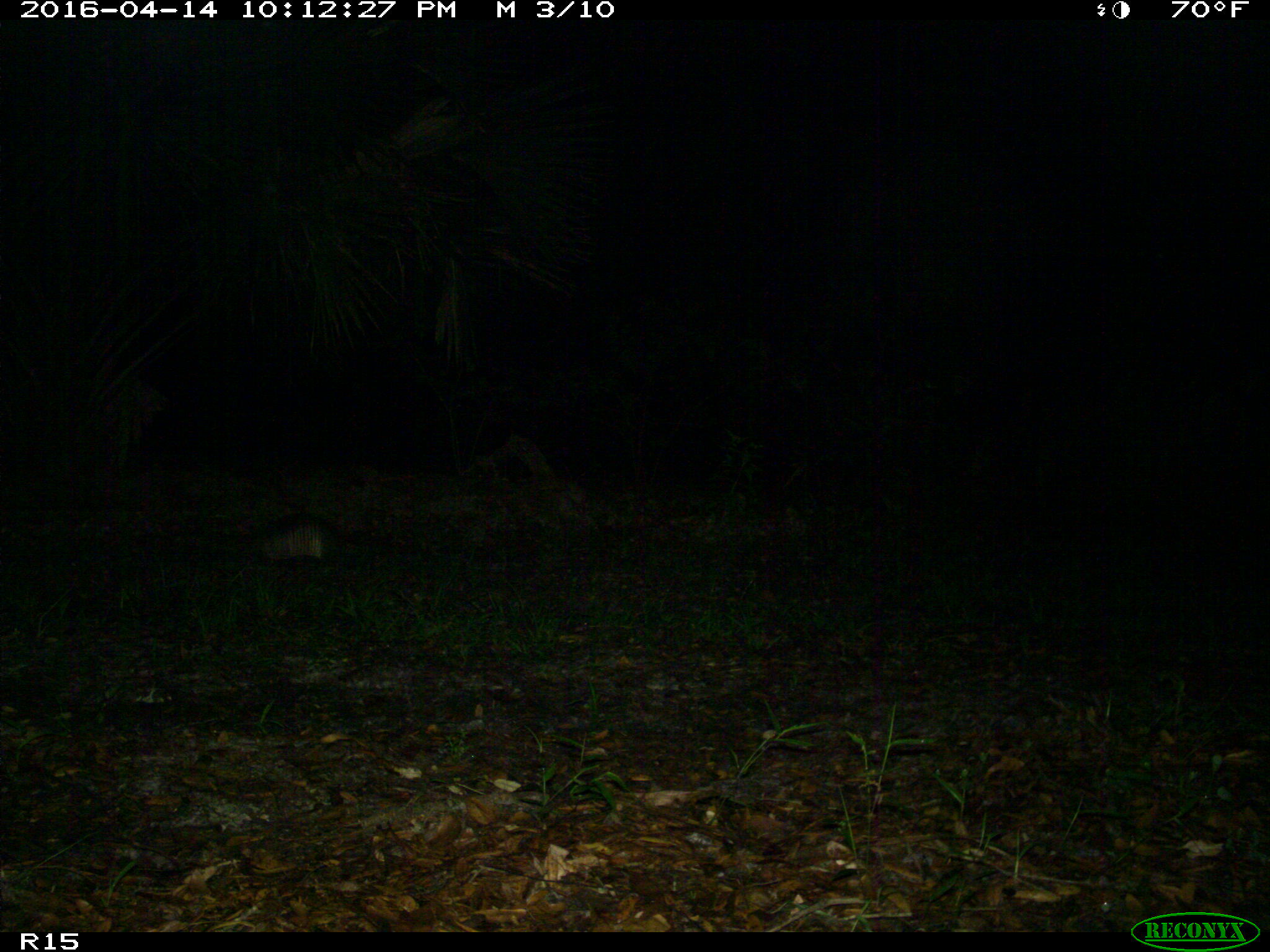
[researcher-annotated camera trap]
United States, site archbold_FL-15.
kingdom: Animalia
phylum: Chordata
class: Mammalia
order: Cingulata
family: Dasypodidae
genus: Dasypus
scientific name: Dasypus novemcinctus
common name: nine-banded armadillo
Dasypus novemcinctus (nine-banded armadillo).